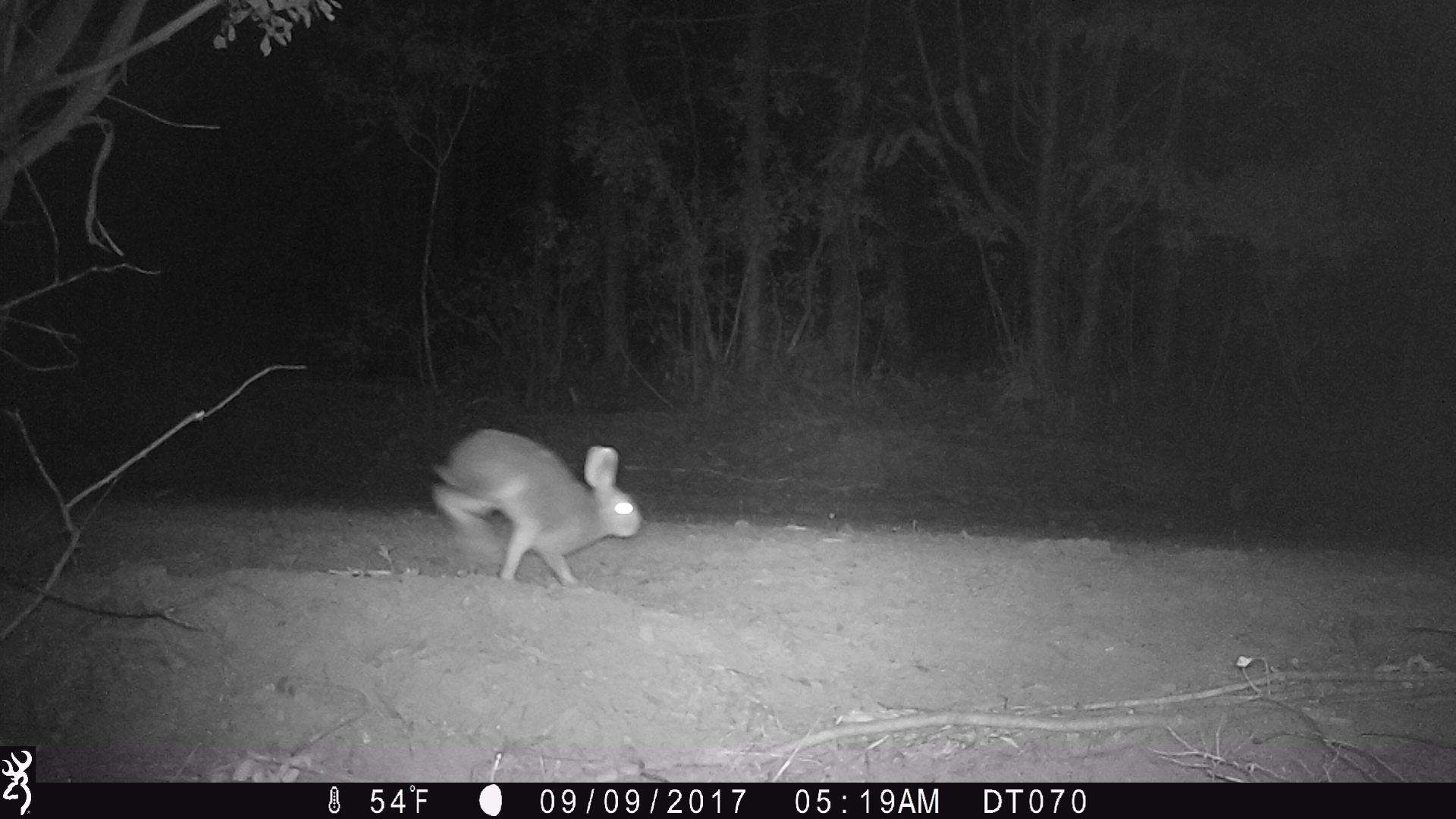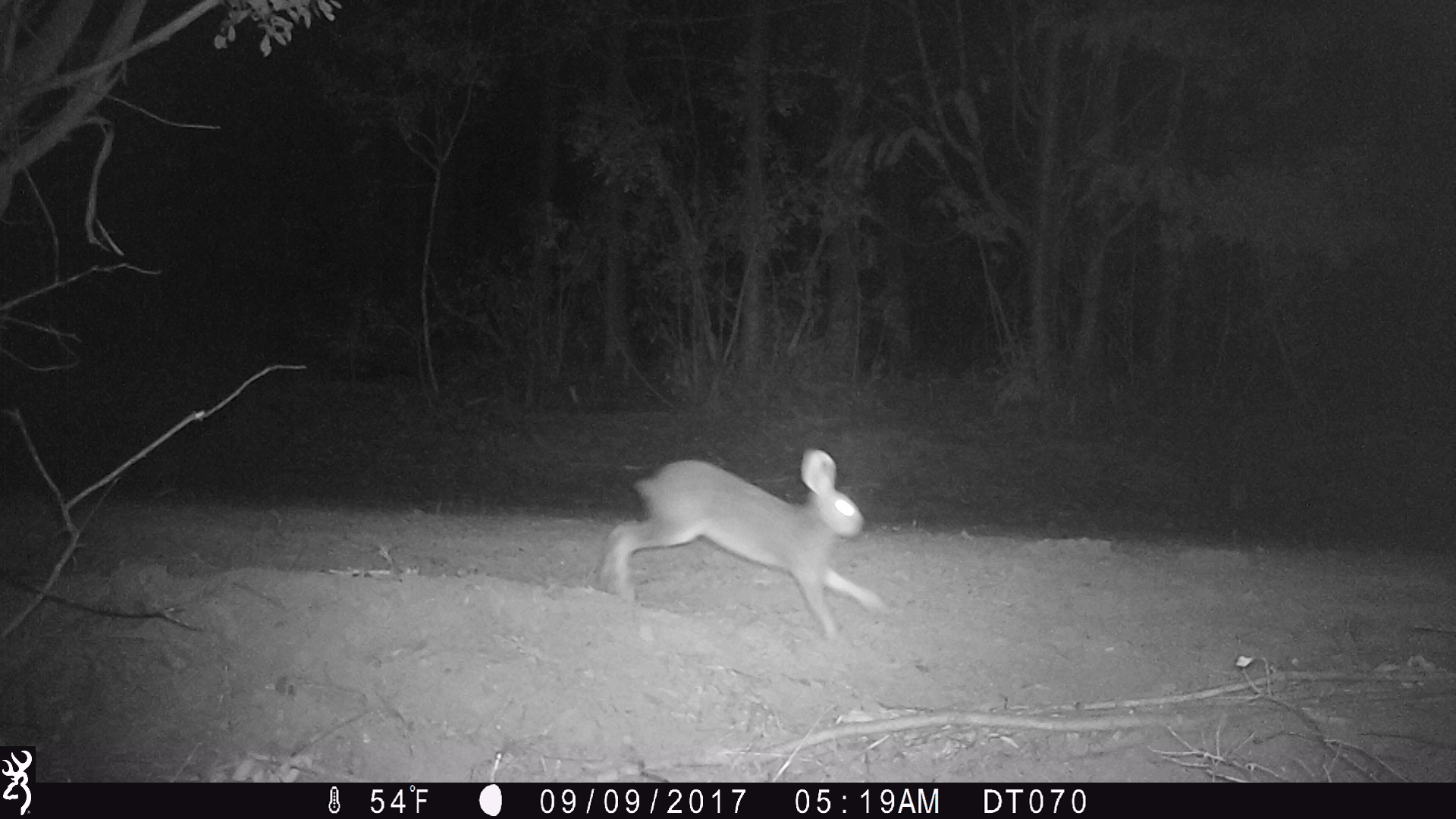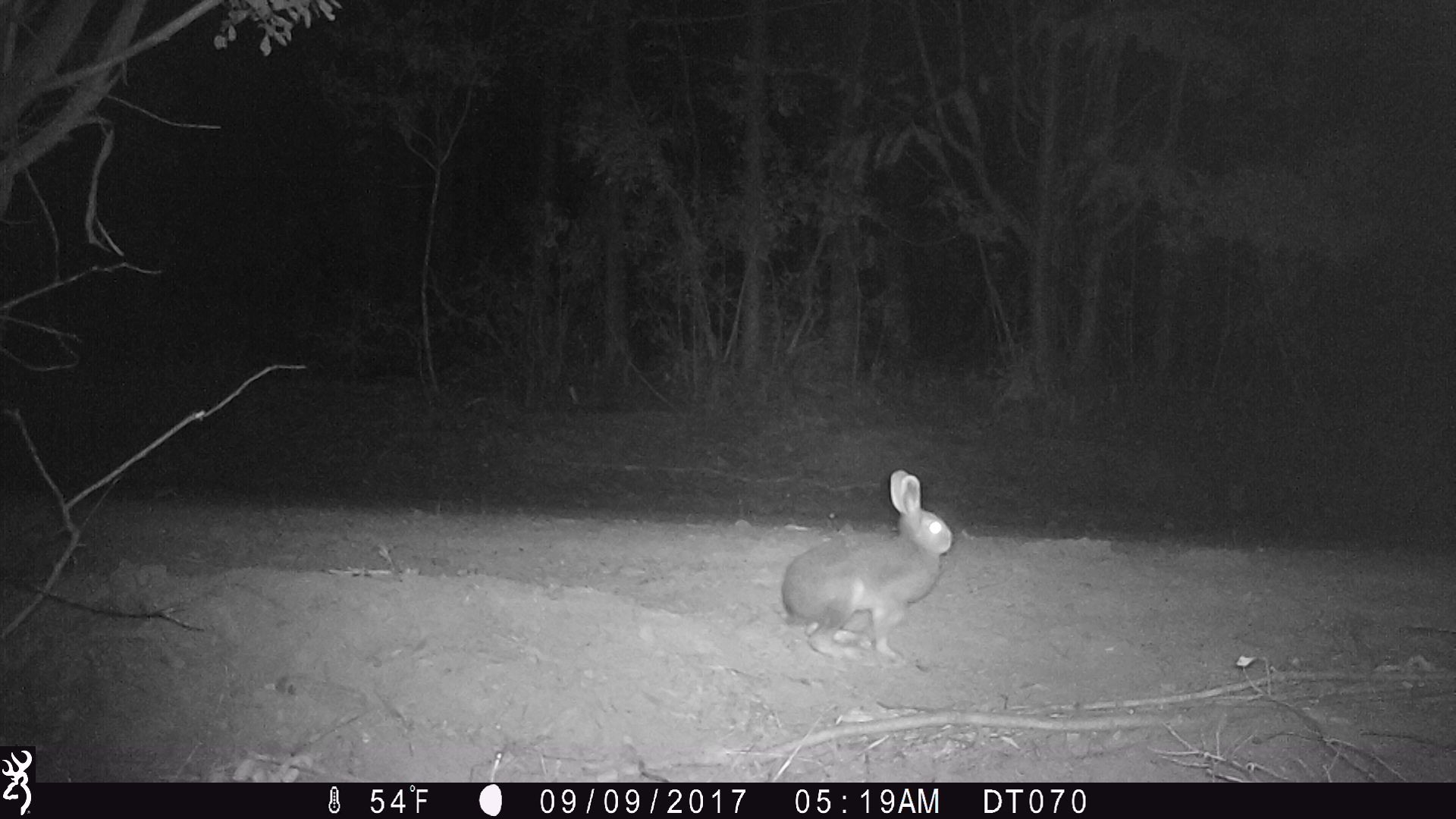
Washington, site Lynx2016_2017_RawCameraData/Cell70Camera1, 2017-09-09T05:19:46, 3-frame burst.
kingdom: Animalia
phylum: Chordata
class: Mammalia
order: Lagomorpha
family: Leporidae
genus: Lepus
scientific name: Lepus americanus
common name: snowshoe hare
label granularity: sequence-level